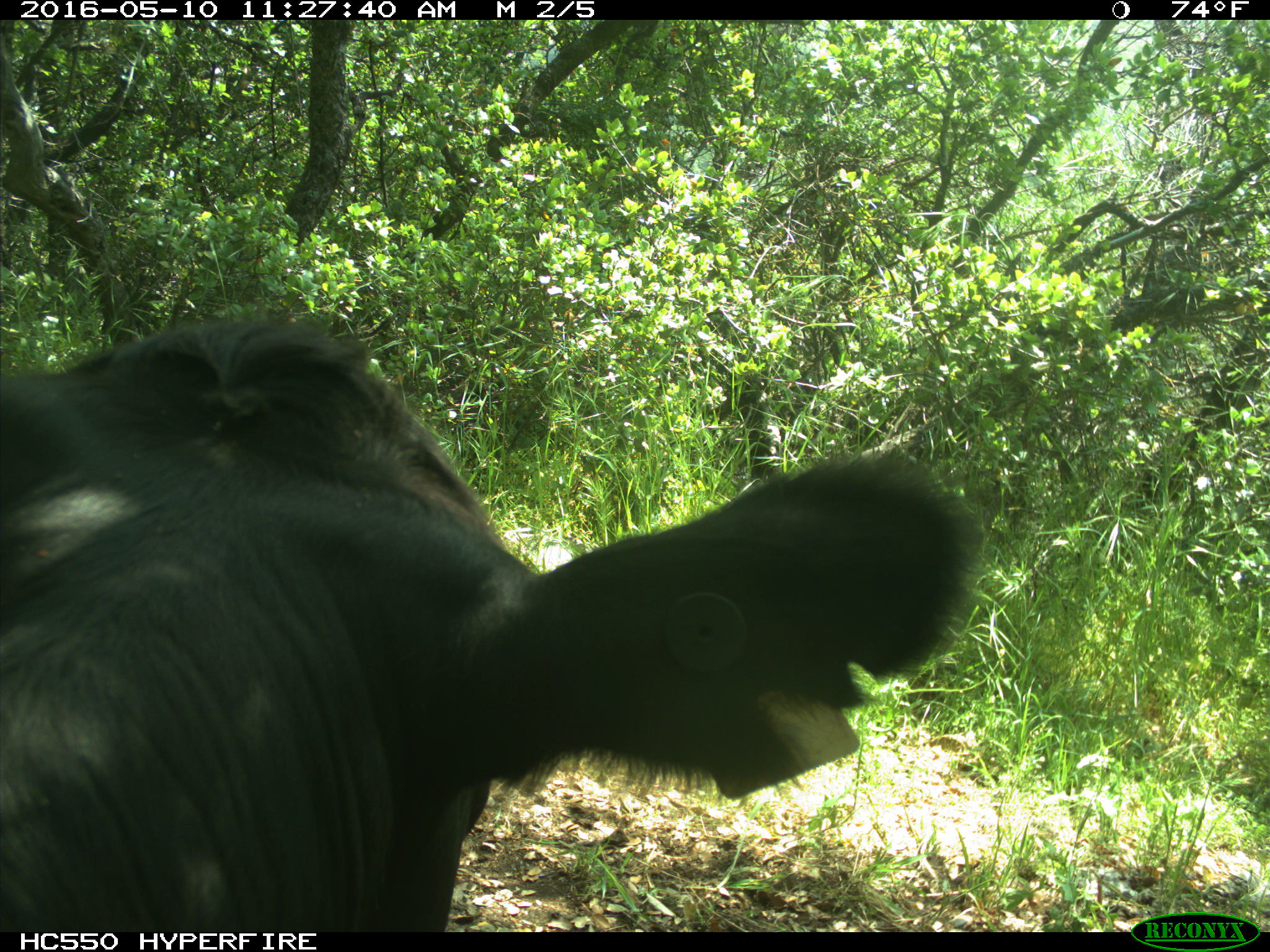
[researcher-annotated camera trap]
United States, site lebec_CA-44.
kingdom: Animalia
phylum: Chordata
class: Mammalia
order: Artiodactyla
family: Bovidae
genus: Bos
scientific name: Bos taurus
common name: domestic cow